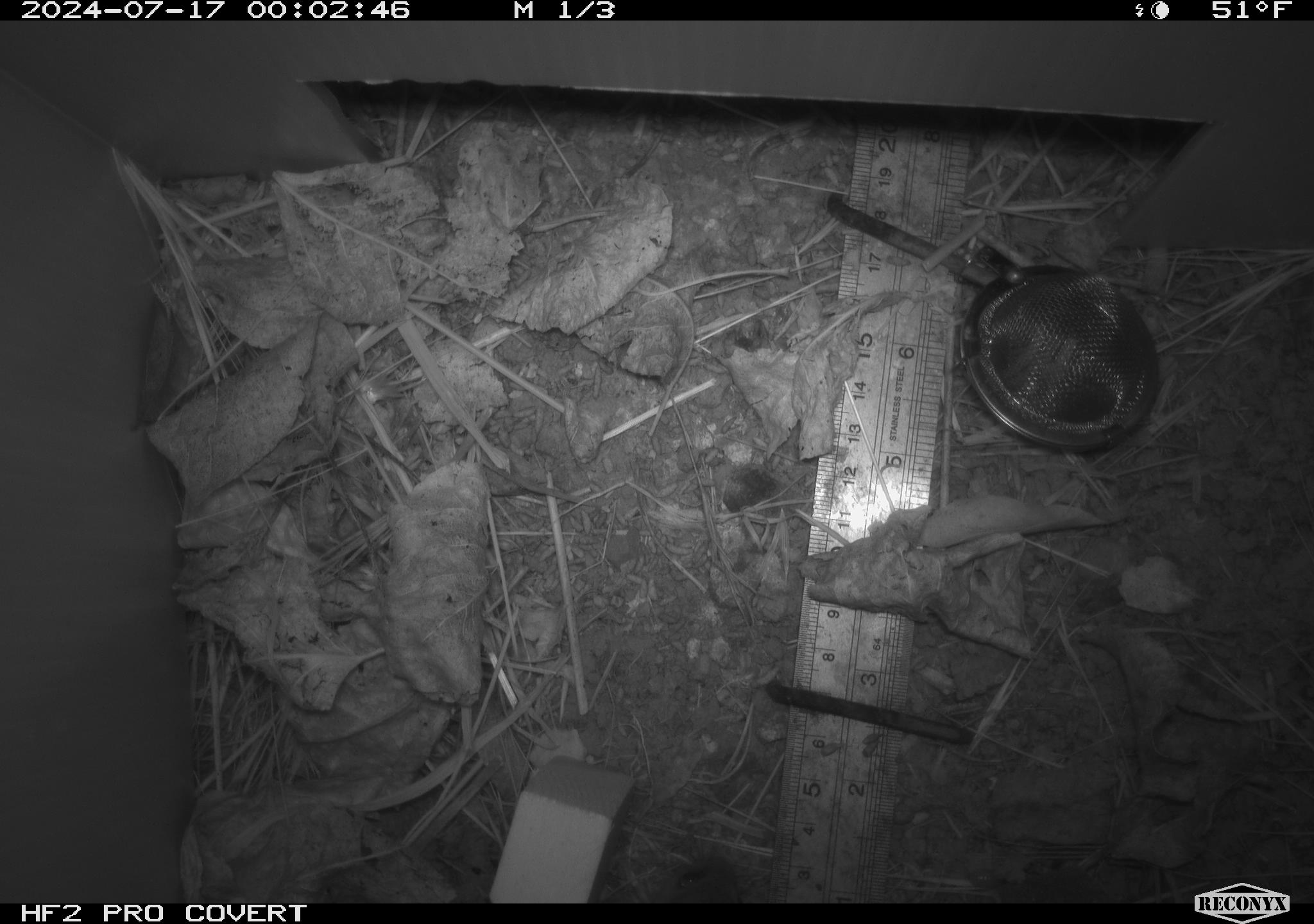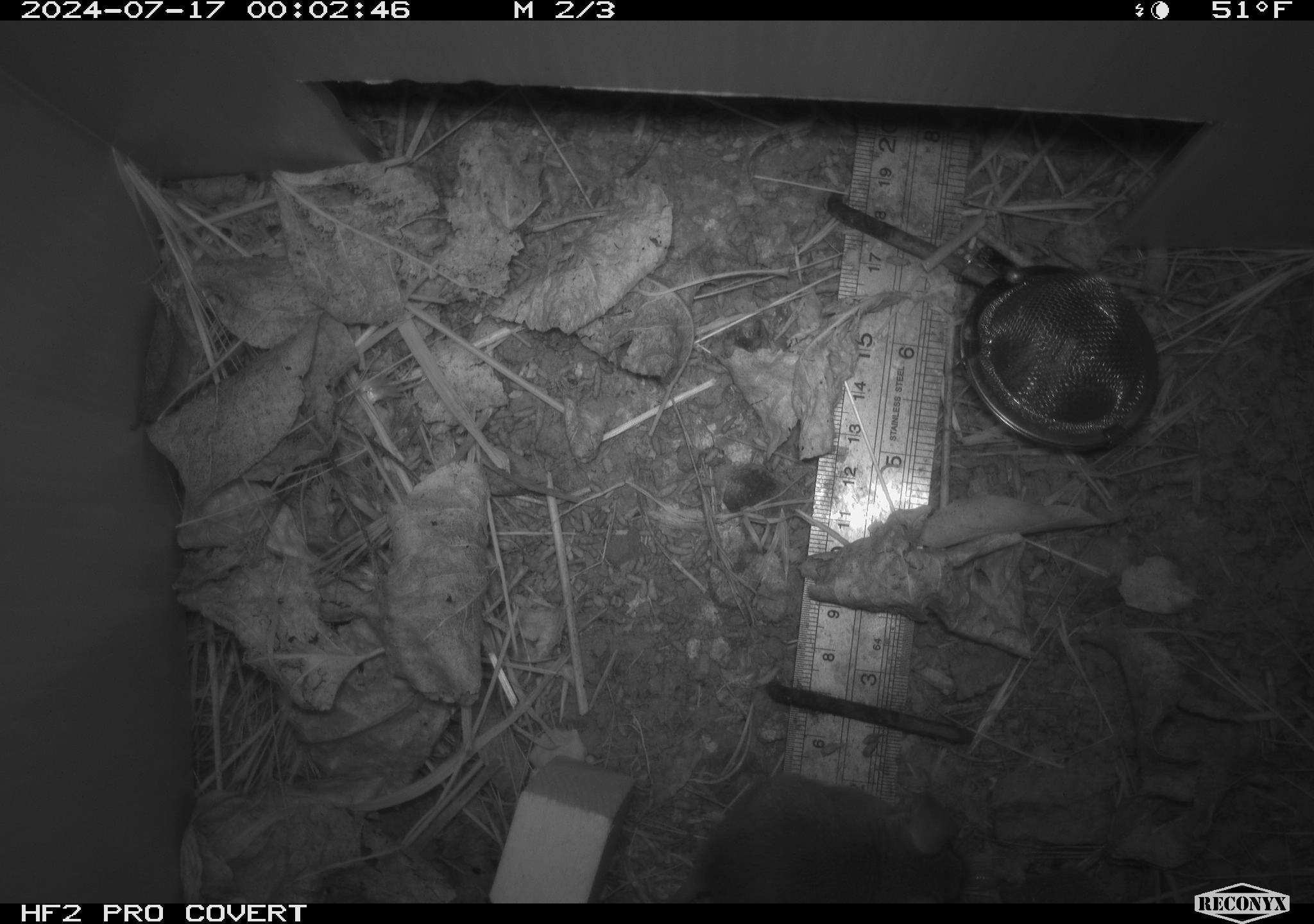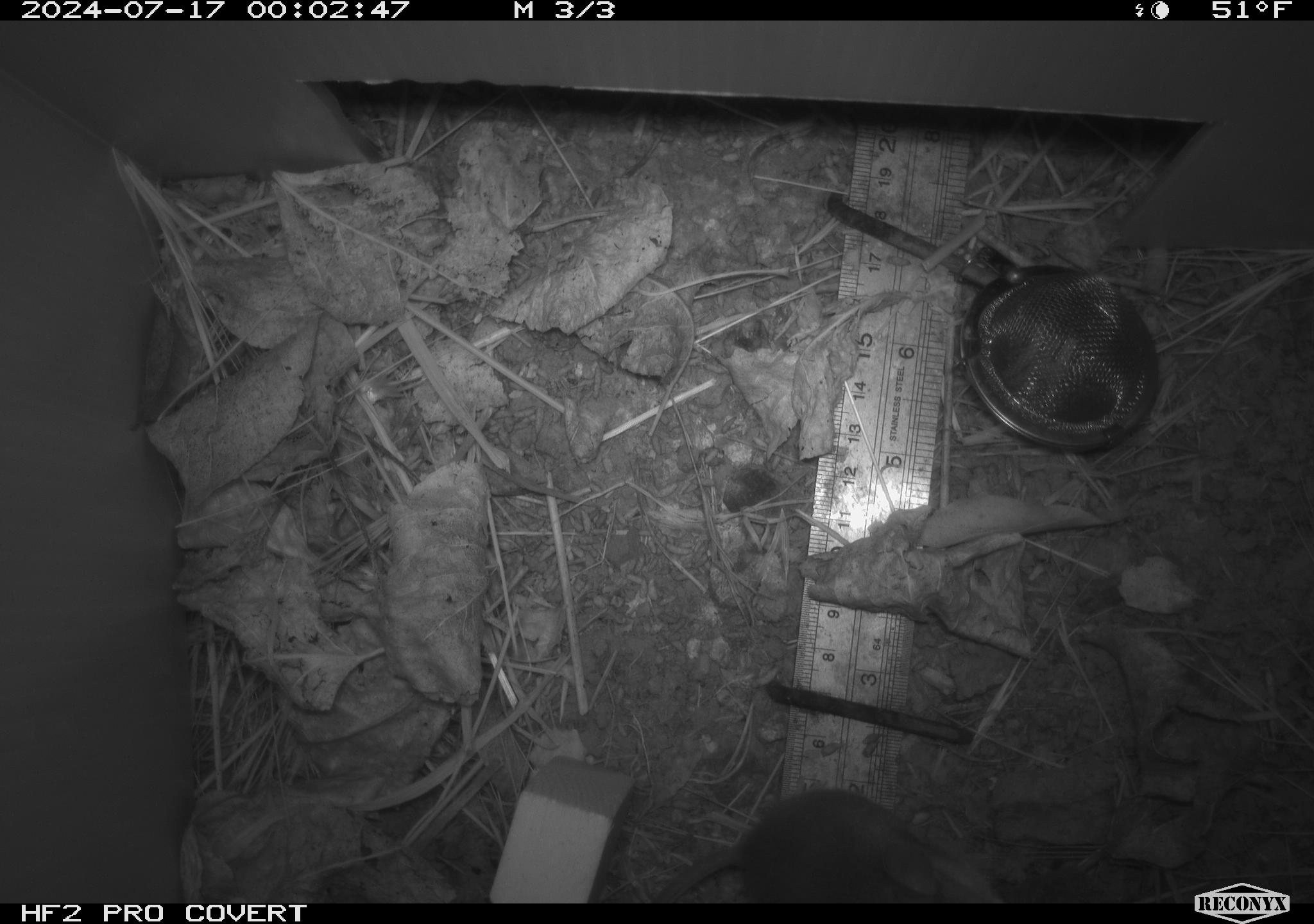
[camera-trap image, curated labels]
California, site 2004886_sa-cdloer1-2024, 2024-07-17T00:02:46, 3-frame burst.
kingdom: Animalia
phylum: Chordata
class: Mammalia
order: Rodentia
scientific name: Rodentia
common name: mouse species